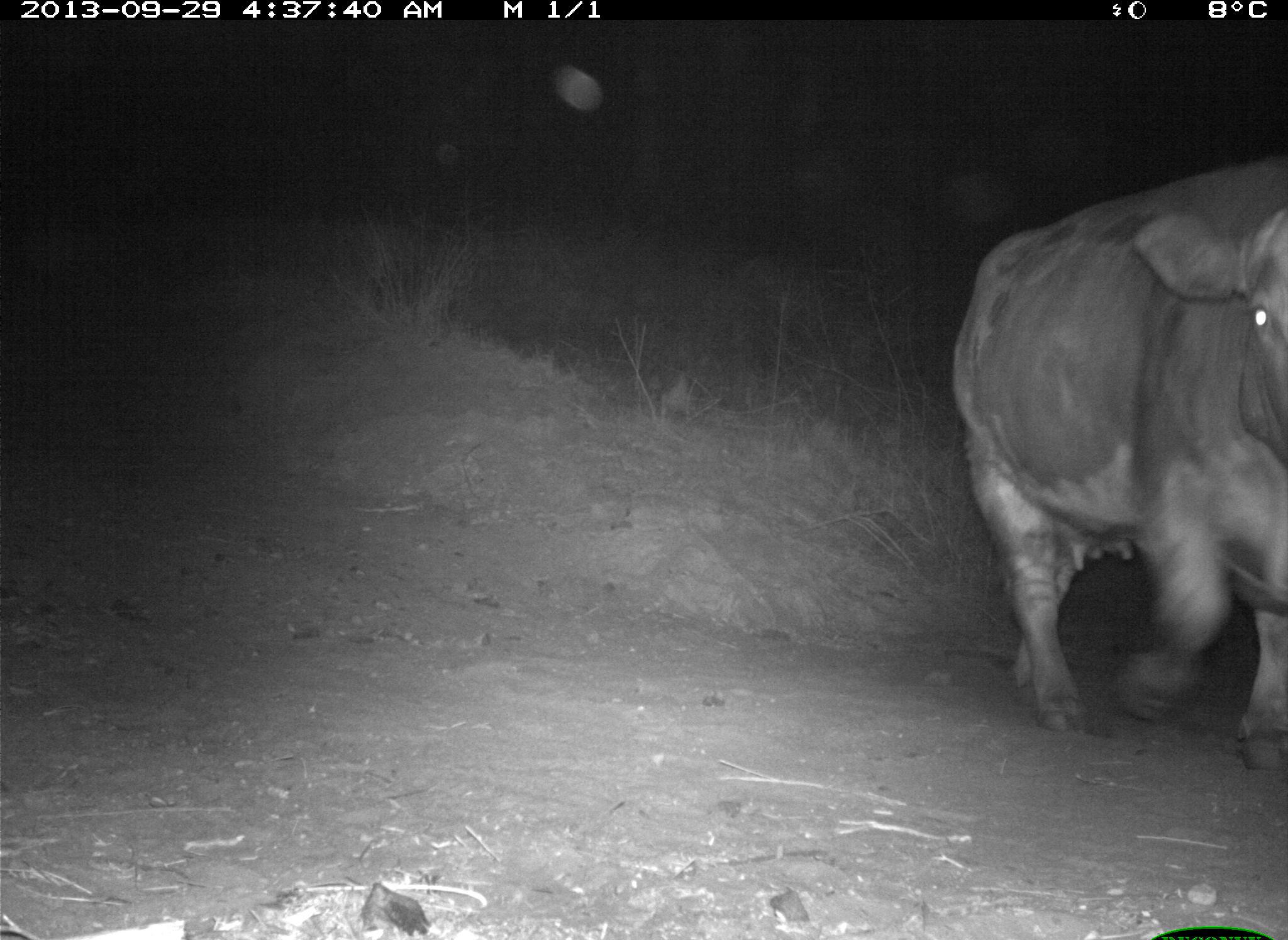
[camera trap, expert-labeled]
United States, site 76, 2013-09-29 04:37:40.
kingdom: Animalia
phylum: Chordata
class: Mammalia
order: Artiodactyla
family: Bovidae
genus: Bos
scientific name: Bos taurus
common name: cow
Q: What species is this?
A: Cow (Bos taurus).